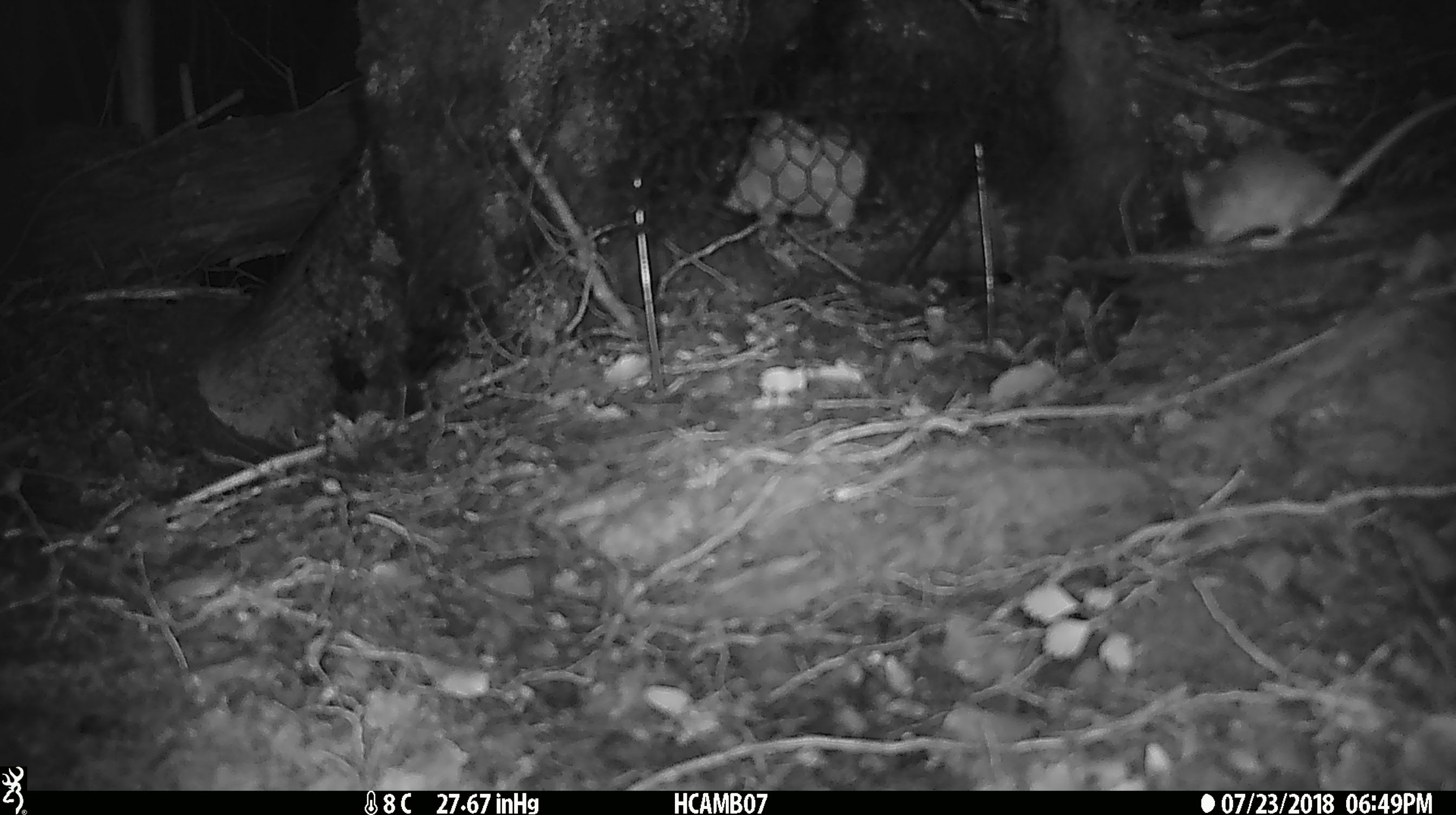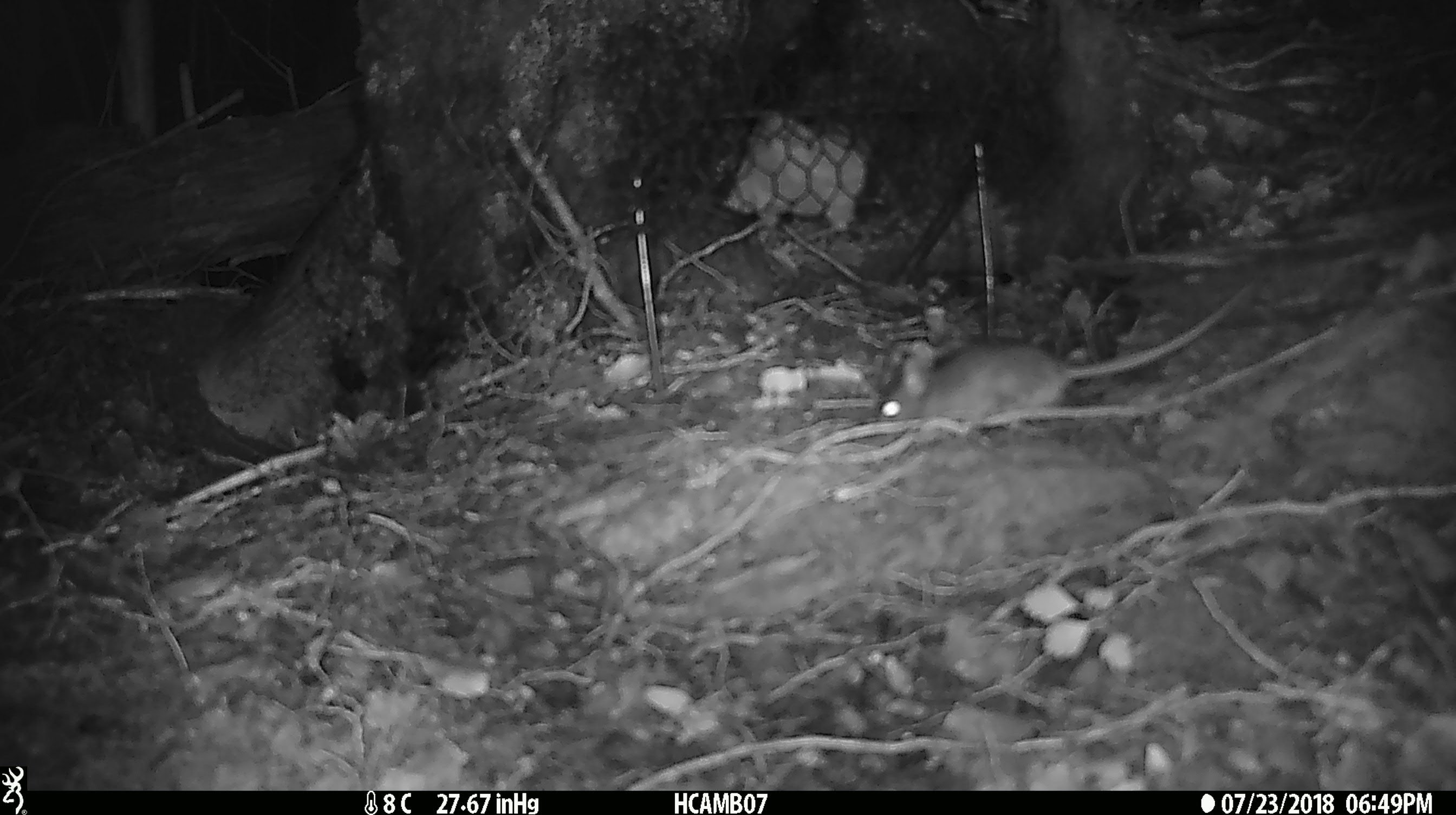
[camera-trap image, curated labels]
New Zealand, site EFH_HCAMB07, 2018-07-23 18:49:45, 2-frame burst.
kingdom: Animalia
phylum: Chordata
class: Mammalia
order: Rodentia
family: Muridae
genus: Mus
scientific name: Mus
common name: mouse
Mouse (Mus).